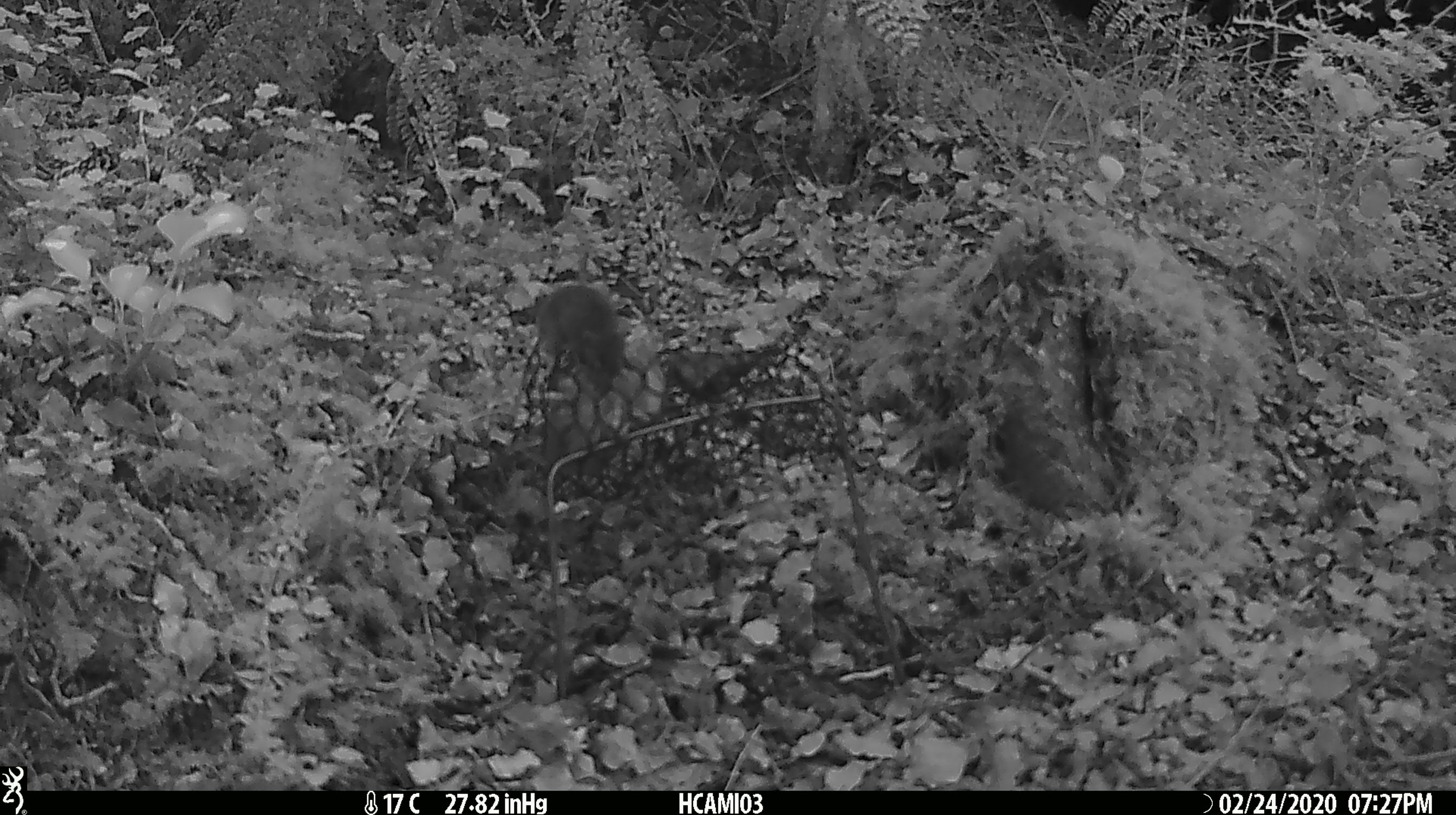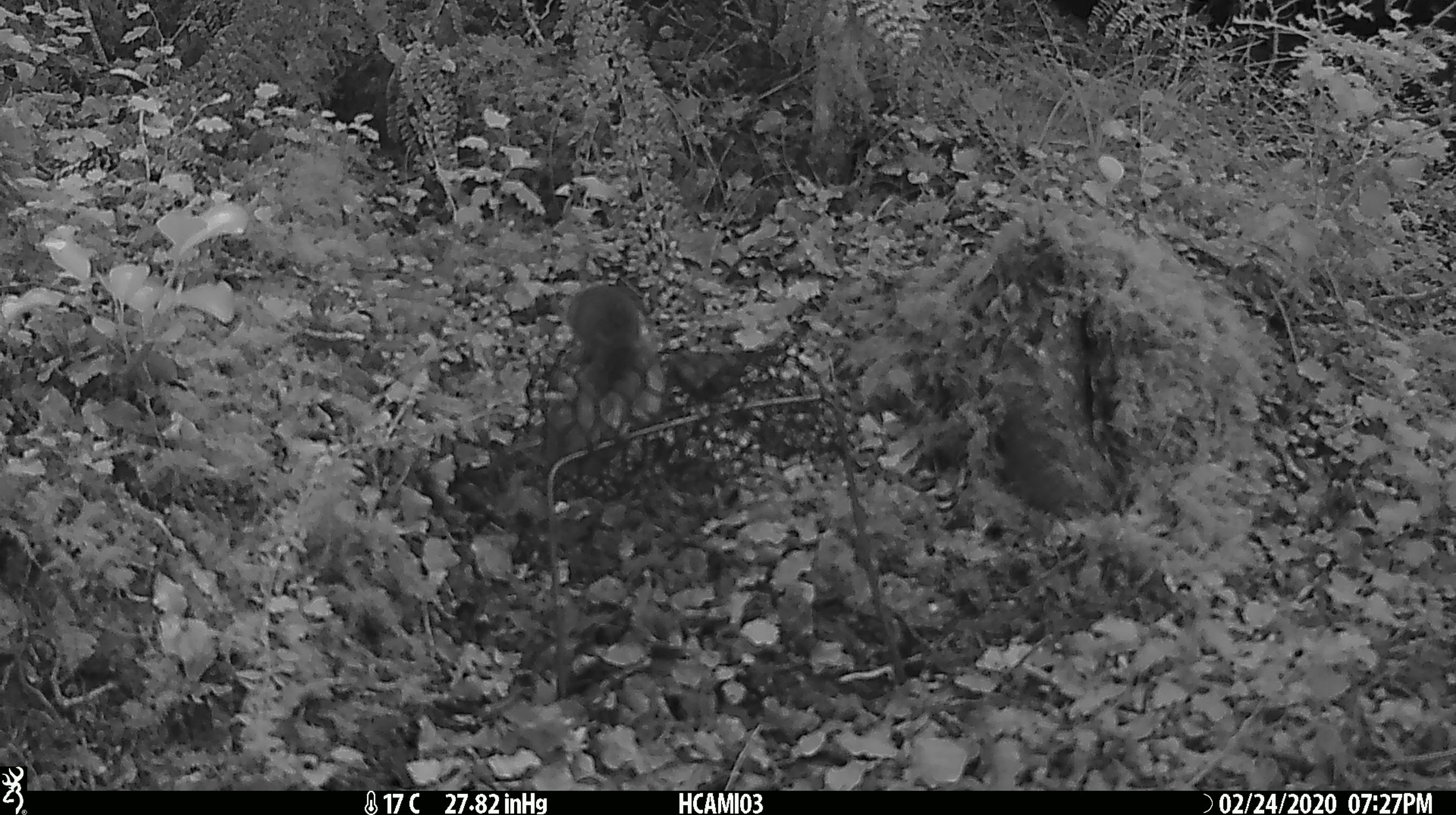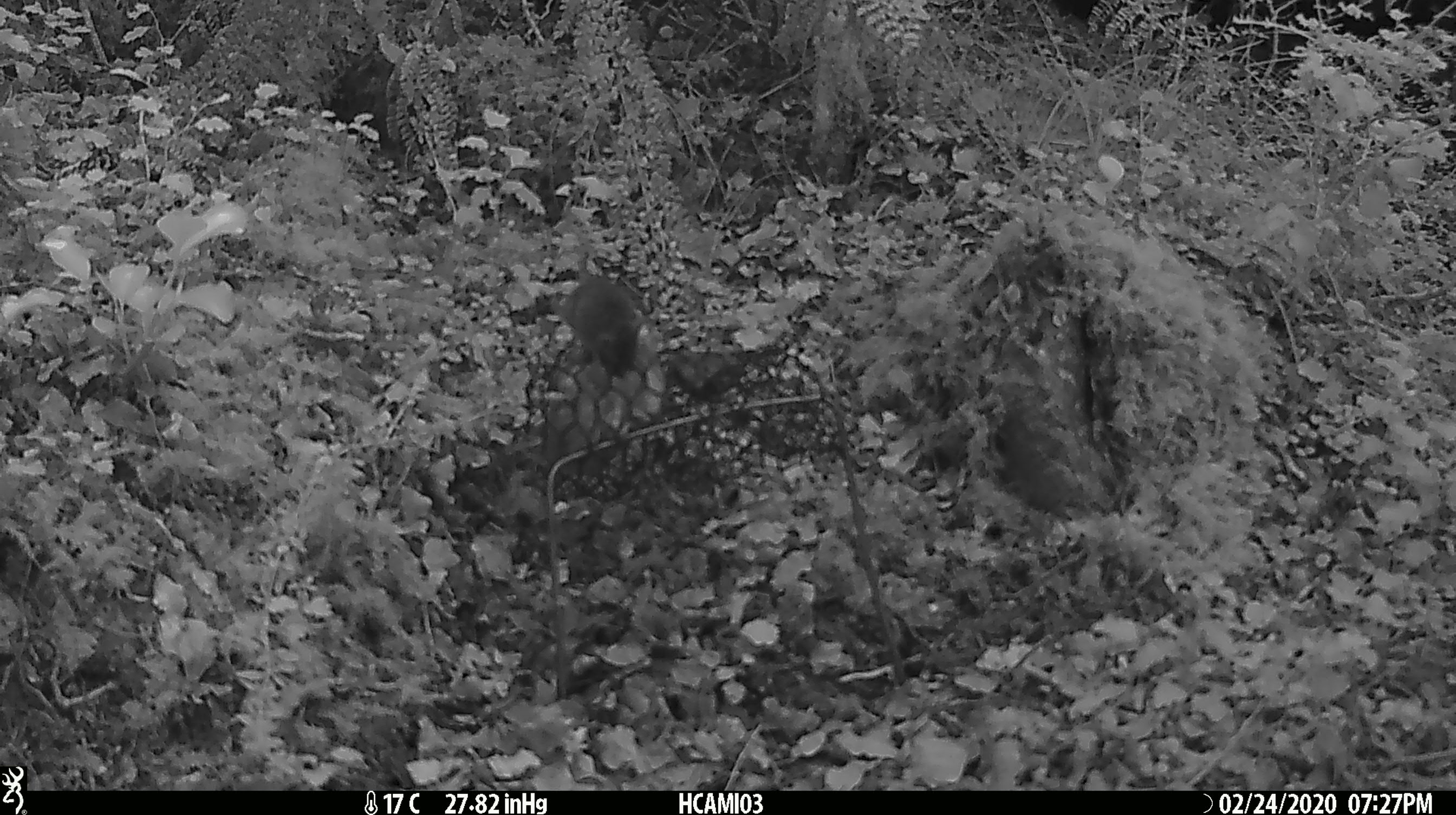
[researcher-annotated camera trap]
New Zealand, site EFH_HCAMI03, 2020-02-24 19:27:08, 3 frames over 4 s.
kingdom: Animalia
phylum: Chordata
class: Mammalia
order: Rodentia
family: Muridae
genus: Mus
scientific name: Mus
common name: mouse